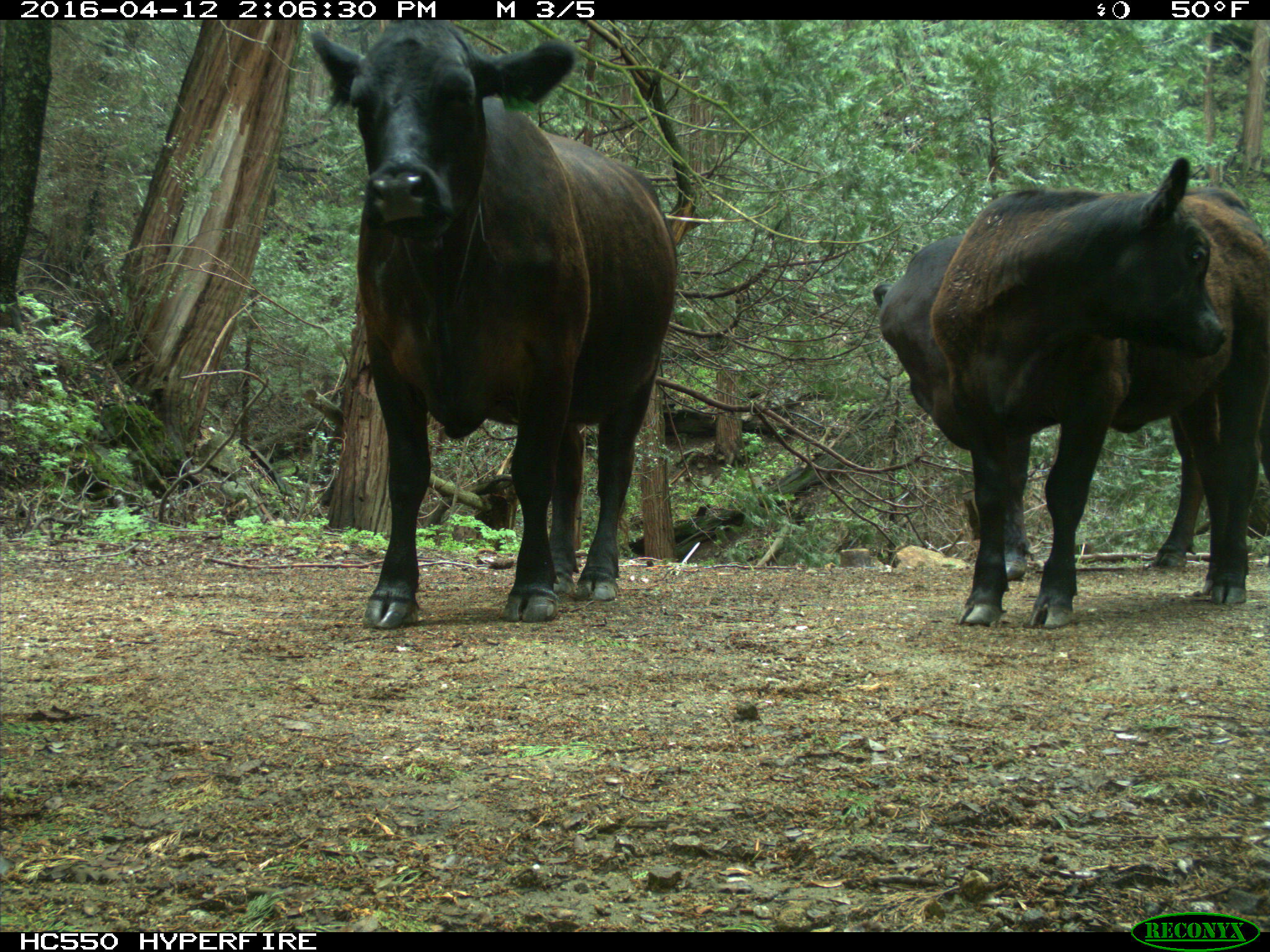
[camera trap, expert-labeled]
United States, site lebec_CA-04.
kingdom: Animalia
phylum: Chordata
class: Mammalia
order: Artiodactyla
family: Bovidae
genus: Bos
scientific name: Bos taurus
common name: domestic cow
Bos taurus (domestic cow).